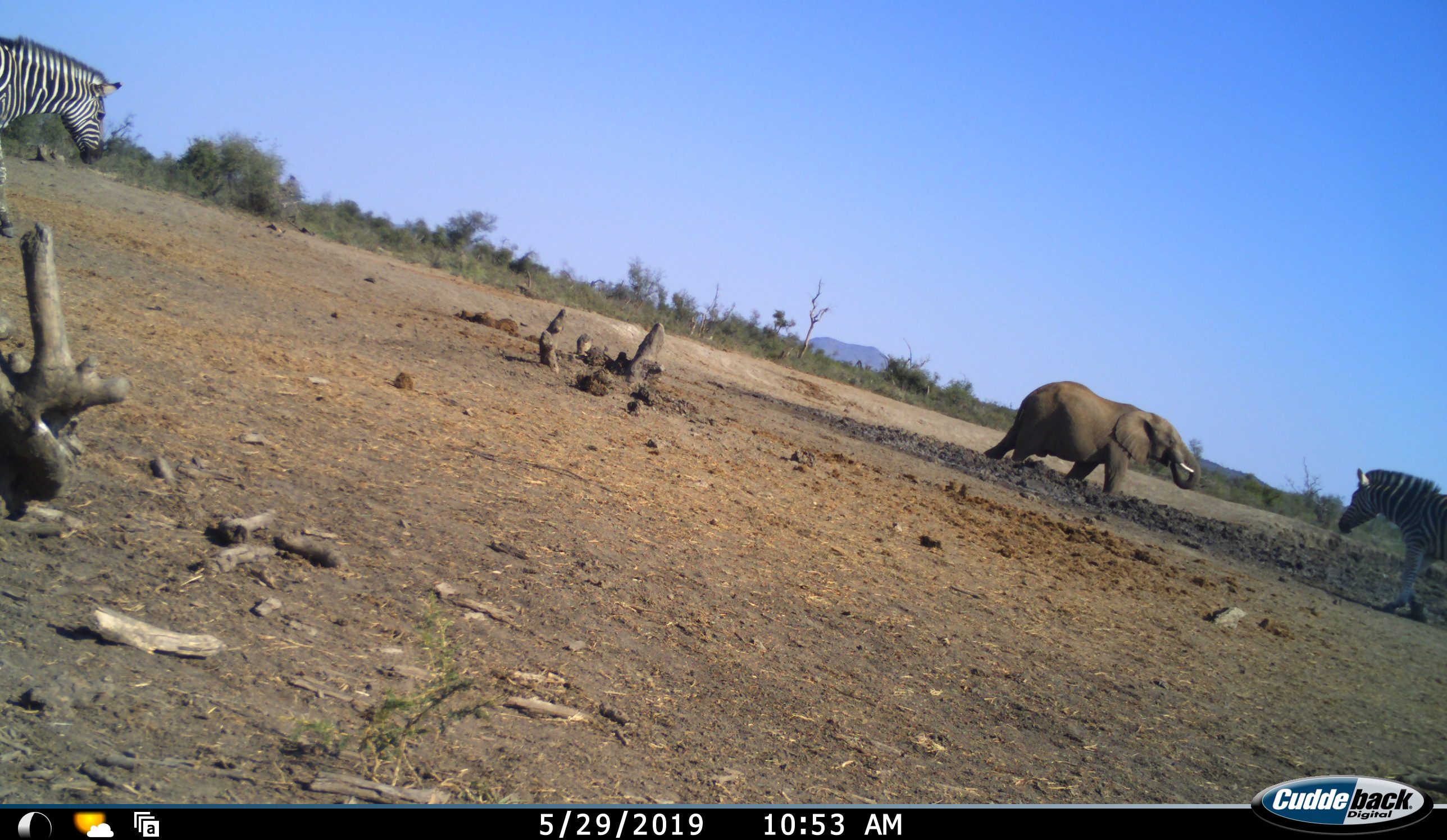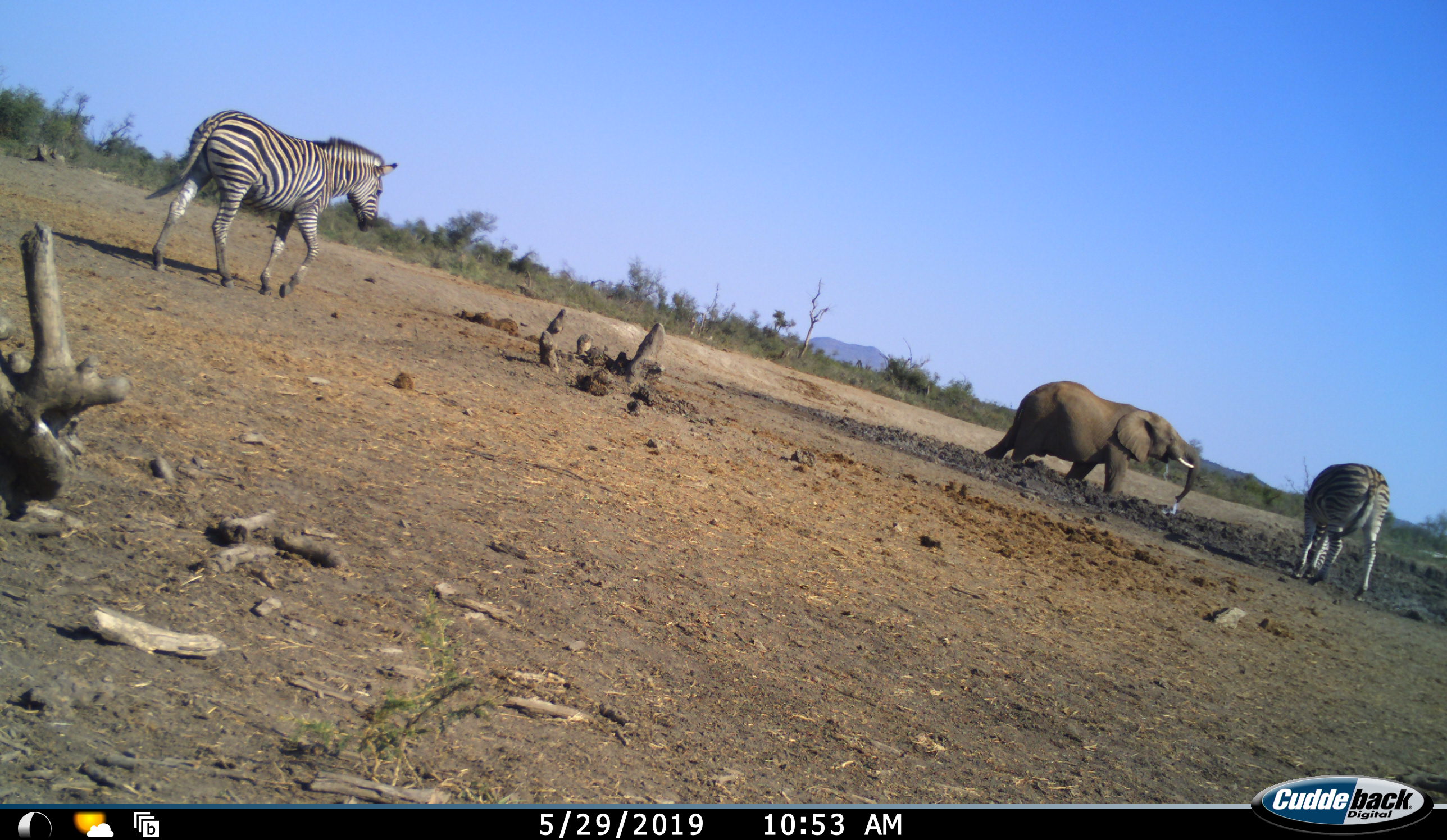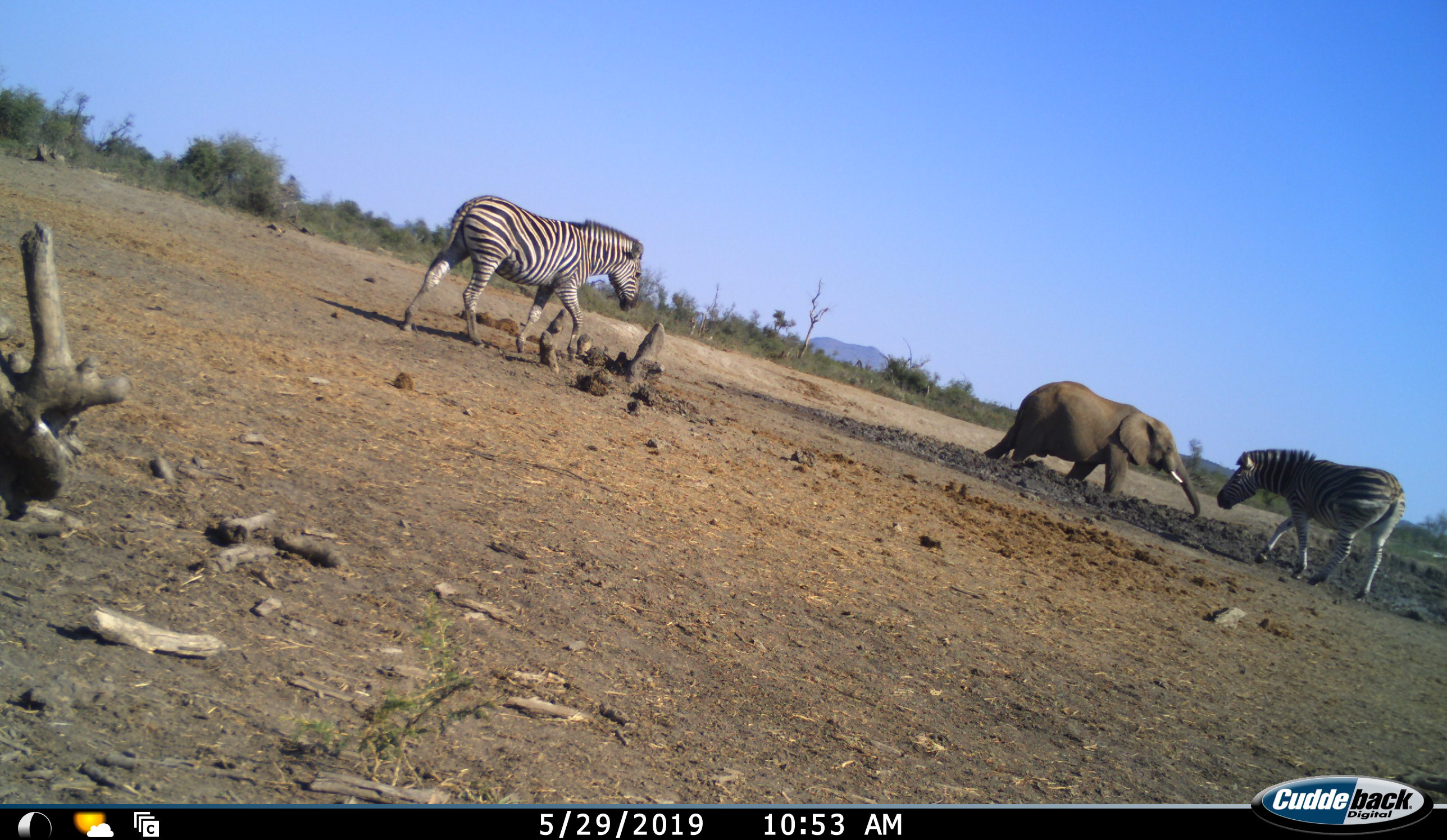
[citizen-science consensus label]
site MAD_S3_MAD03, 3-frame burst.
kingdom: Animalia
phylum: Chordata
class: Mammalia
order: Proboscidea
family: Elephantidae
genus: Loxodonta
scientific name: Loxodonta africana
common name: african bush elephant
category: elephant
Elephant (african bush elephant) (Loxodonta africana), count 1. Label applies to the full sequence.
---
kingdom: Animalia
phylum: Chordata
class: Mammalia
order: Perissodactyla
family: Equidae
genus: Equus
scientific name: Equus quagga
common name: plains zebra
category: zebraplains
Zebraplains (plains zebra) (Equus quagga), count 2. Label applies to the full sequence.